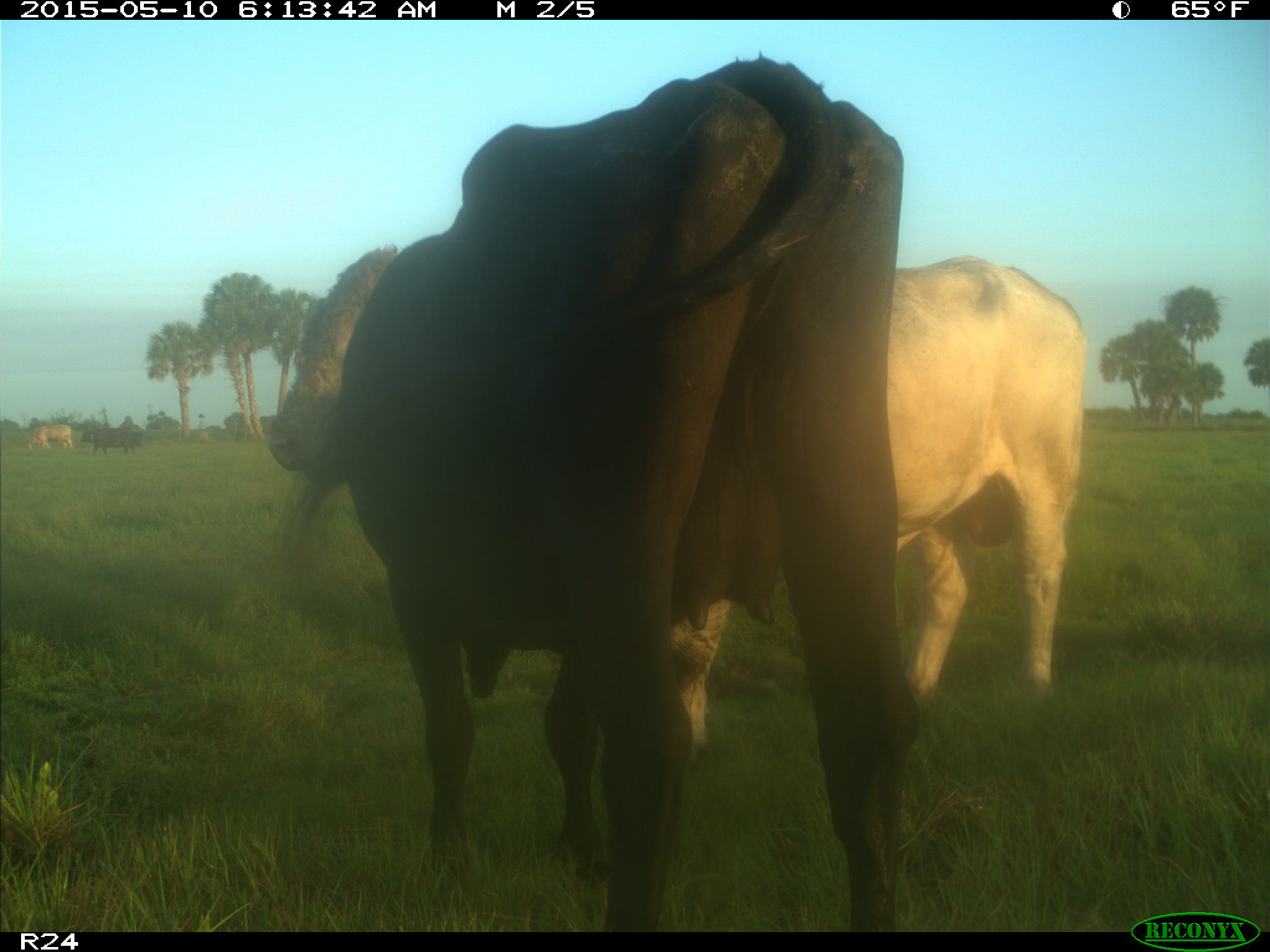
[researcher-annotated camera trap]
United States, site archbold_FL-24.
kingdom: Animalia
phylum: Chordata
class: Mammalia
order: Artiodactyla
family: Bovidae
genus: Bos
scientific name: Bos taurus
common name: domestic cow